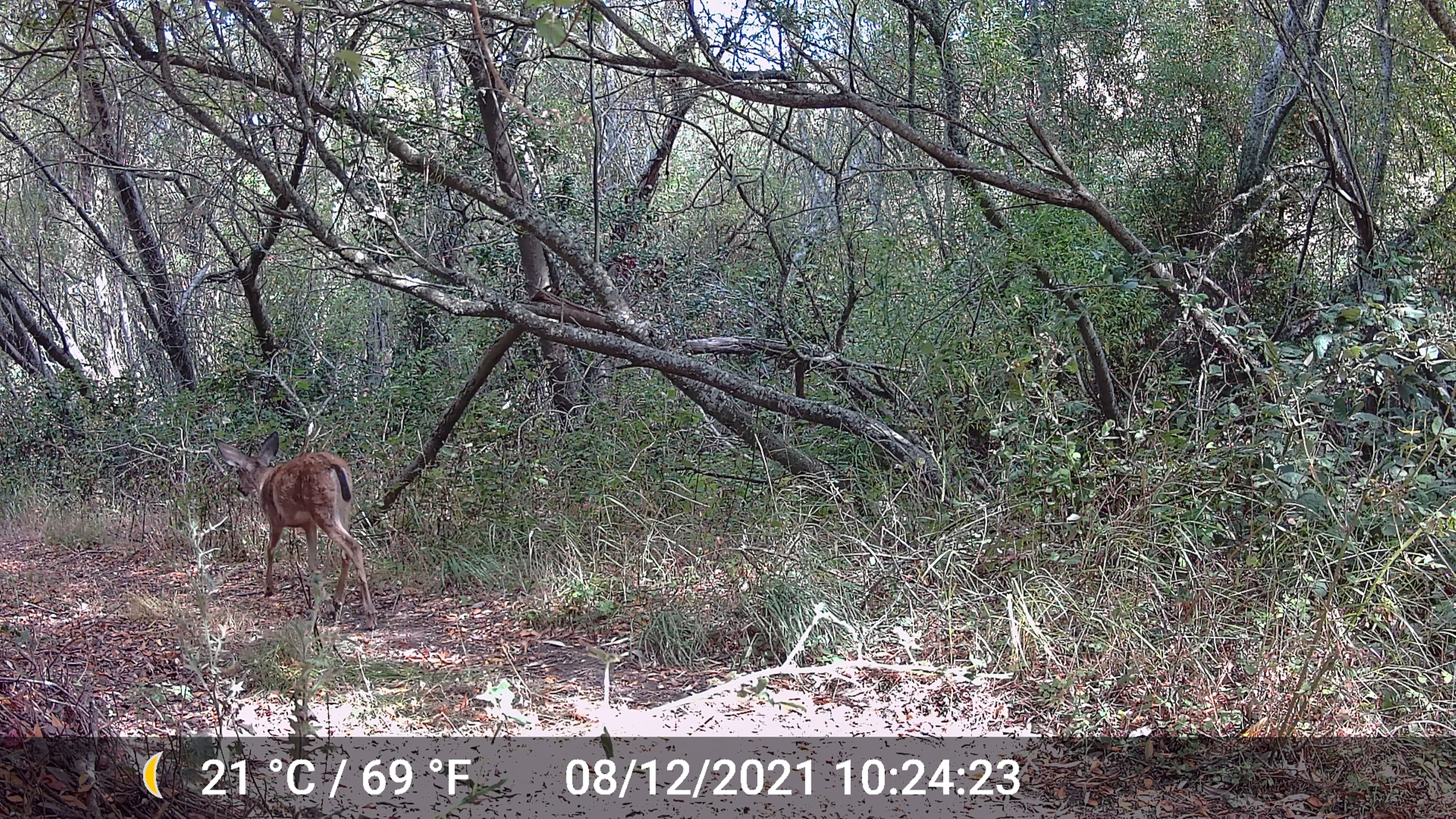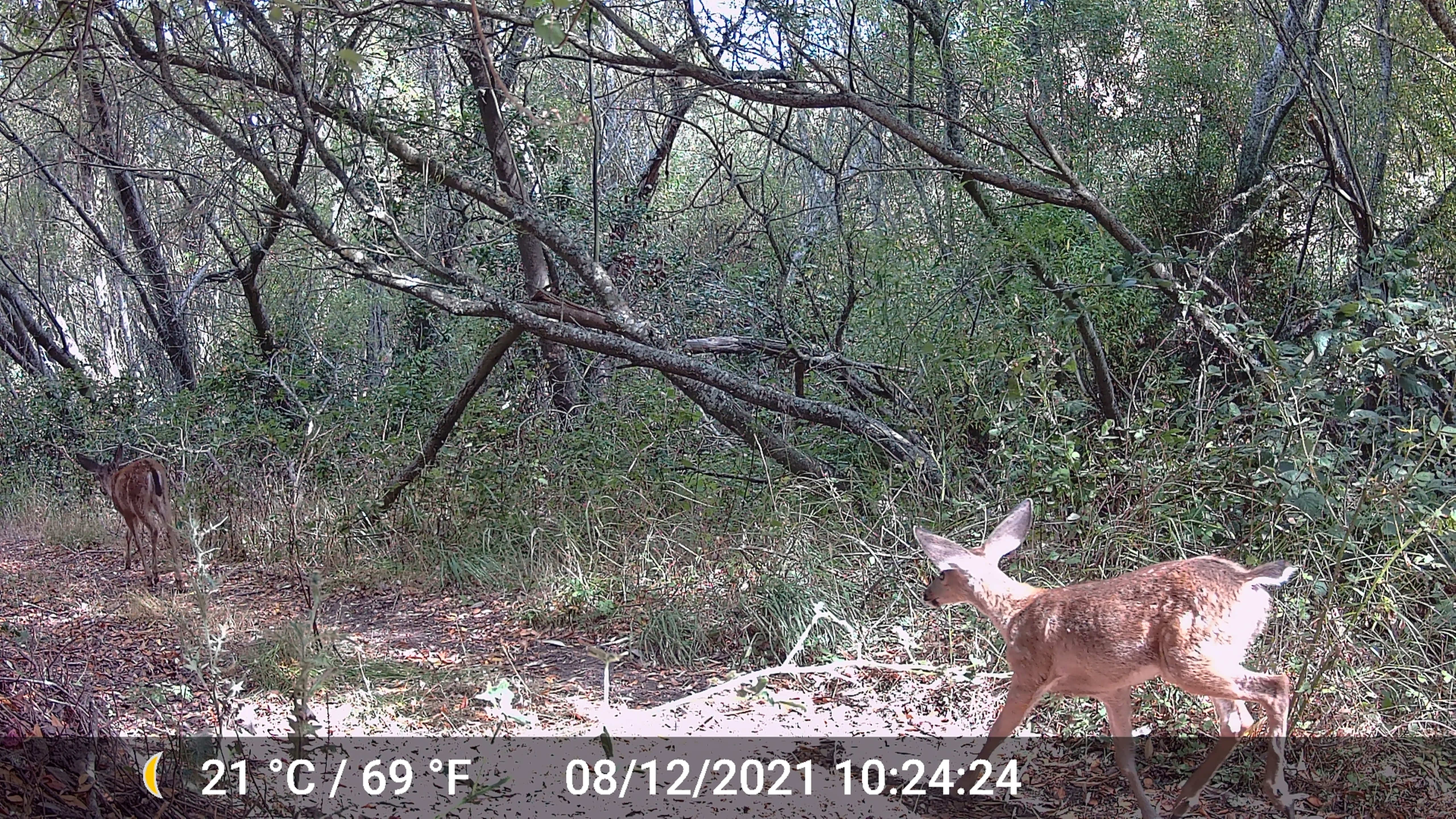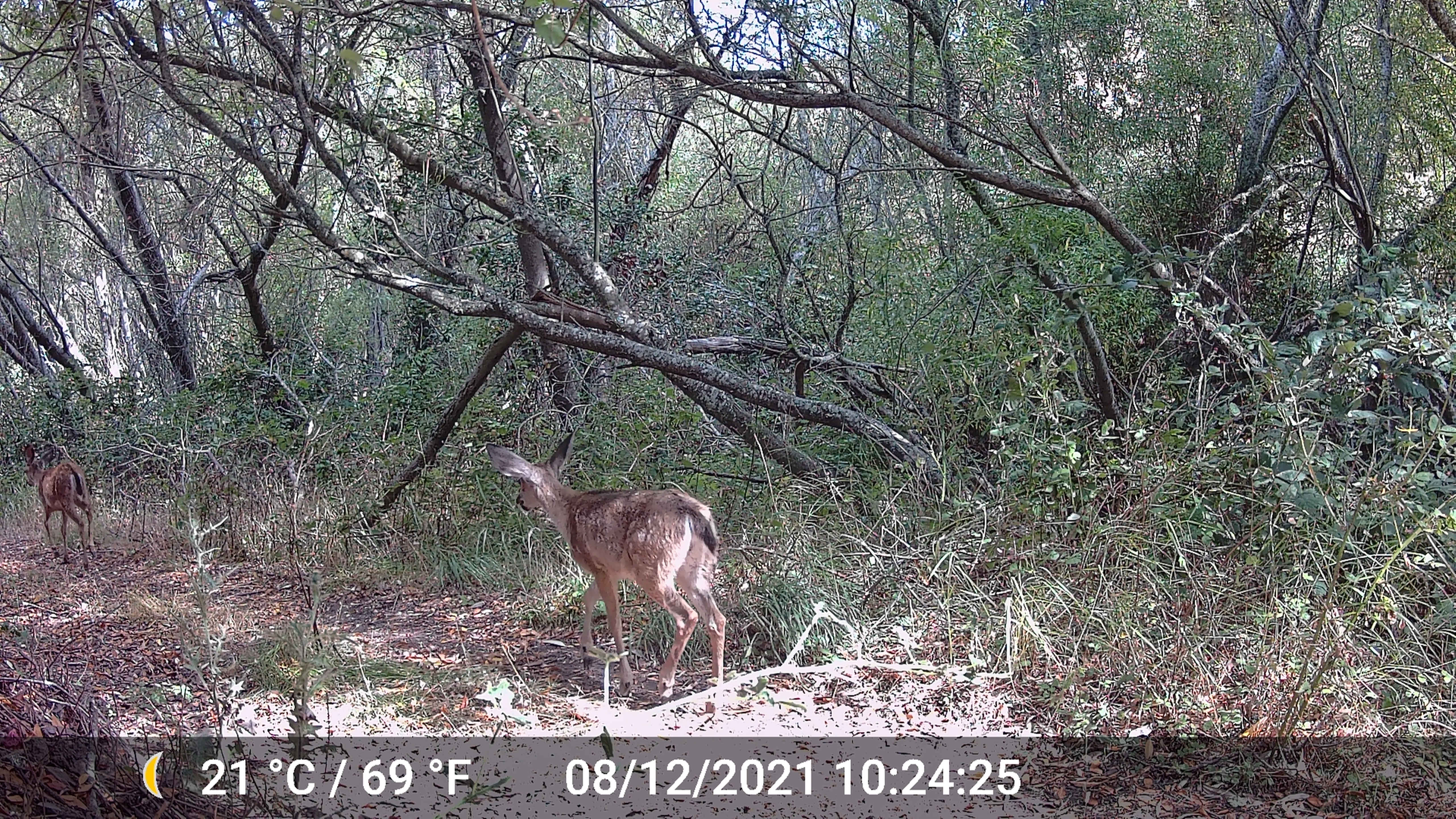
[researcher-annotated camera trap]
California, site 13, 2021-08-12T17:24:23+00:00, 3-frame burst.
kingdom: Animalia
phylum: Chordata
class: Mammalia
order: Artiodactyla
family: Cervidae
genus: Odocoileus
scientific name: Odocoileus hemionus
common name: mule deer